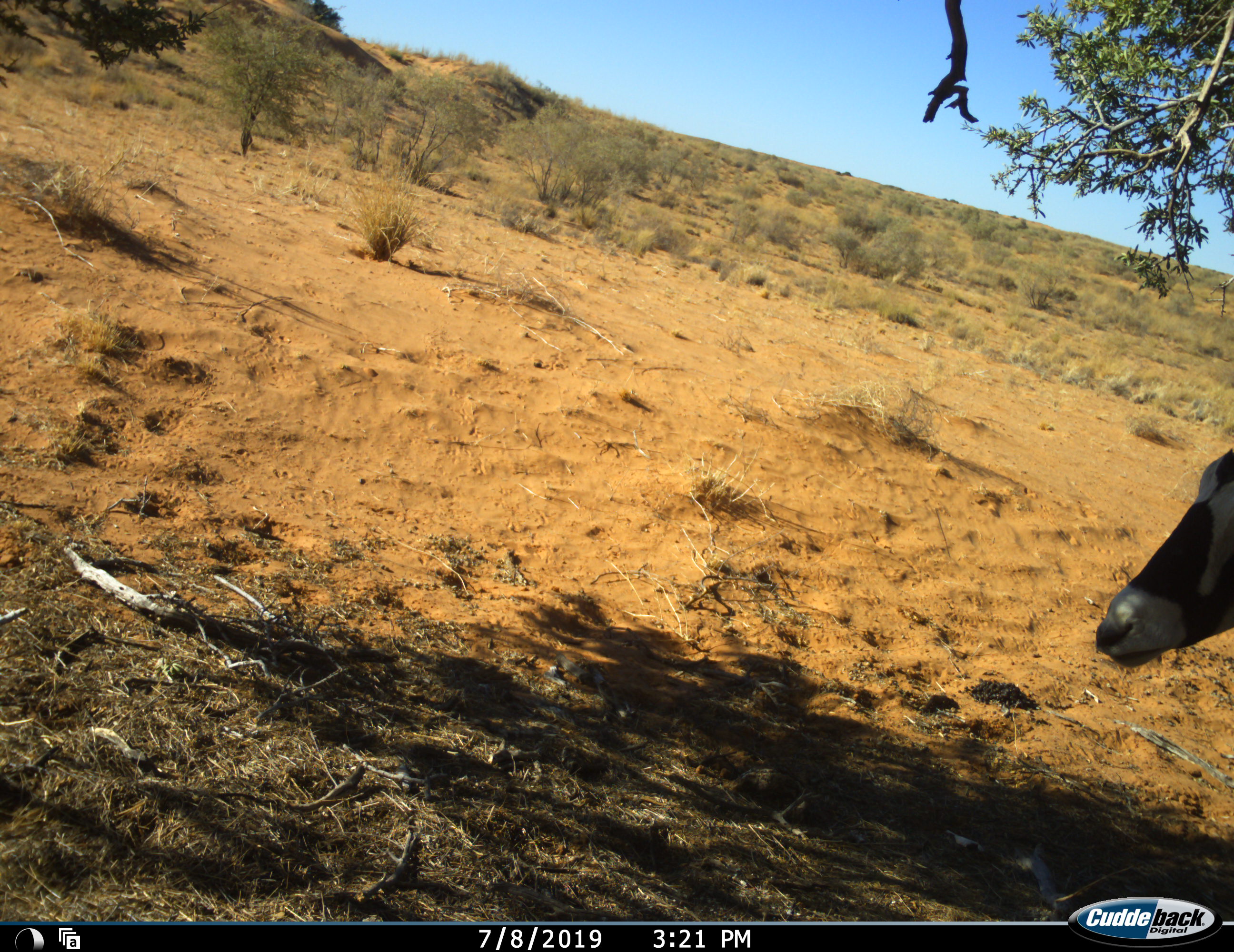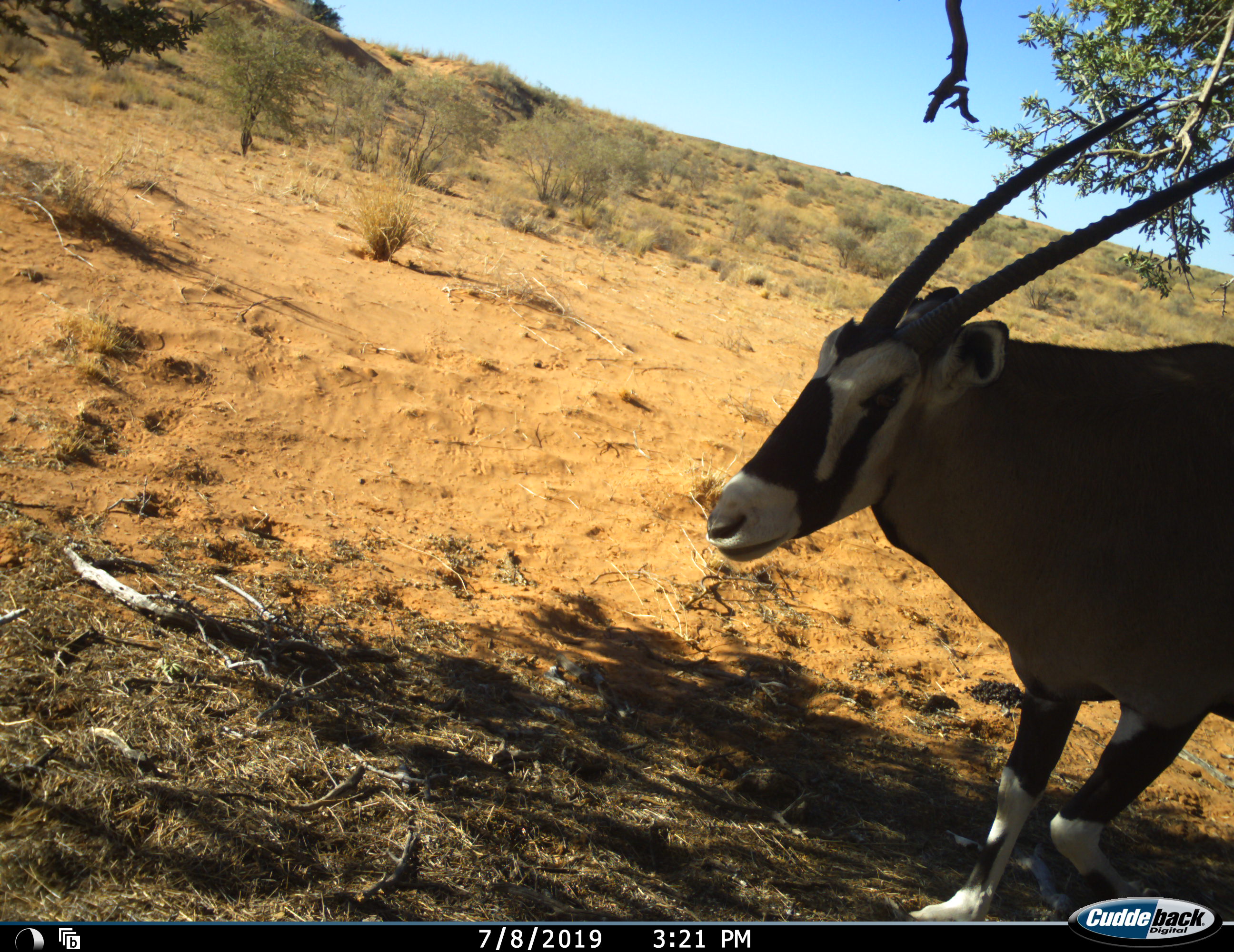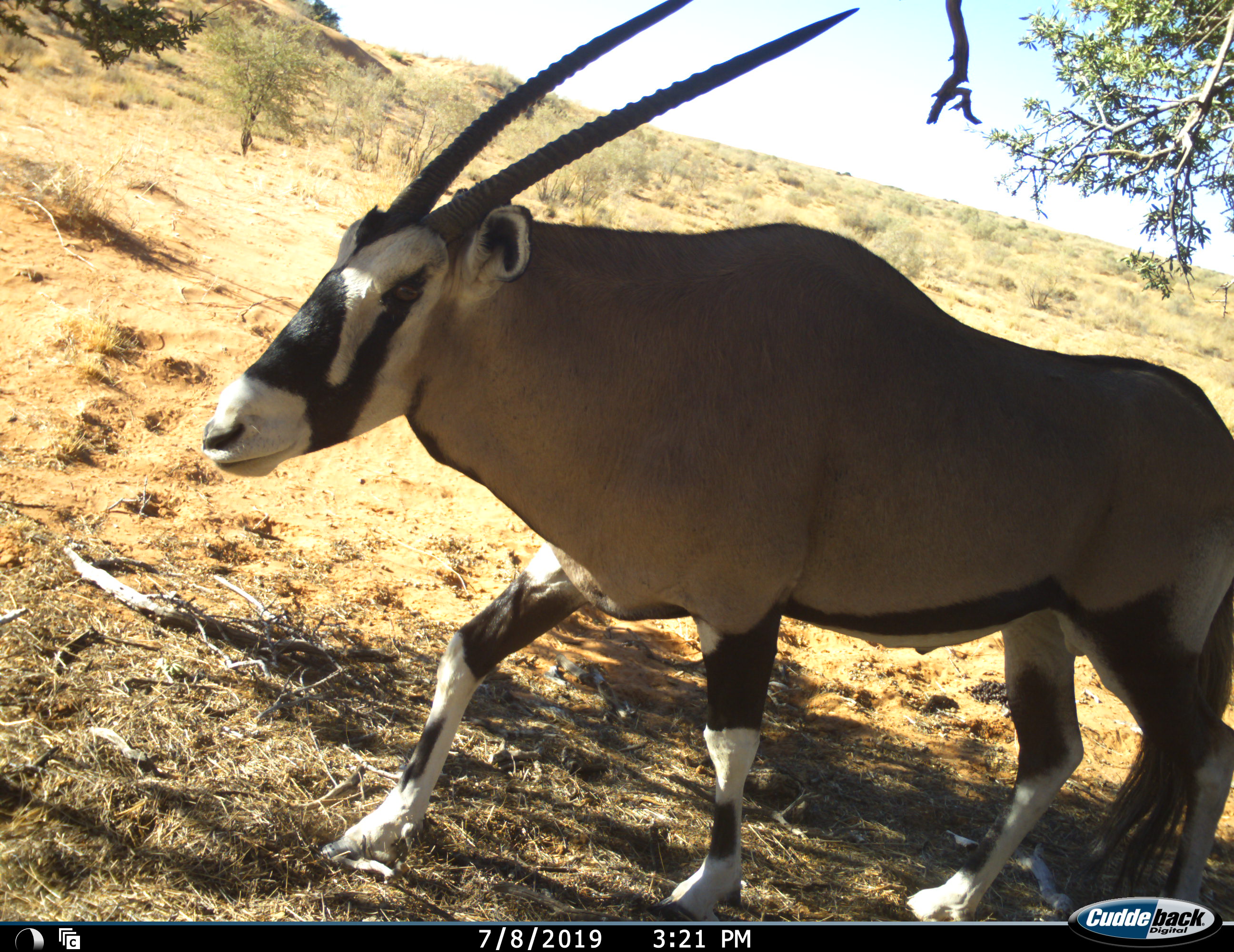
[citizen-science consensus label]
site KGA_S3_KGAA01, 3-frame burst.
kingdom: Animalia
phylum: Chordata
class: Mammalia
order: Artiodactyla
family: Bovidae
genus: Oryx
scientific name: Oryx gazella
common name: gemsbok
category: oryx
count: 1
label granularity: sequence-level